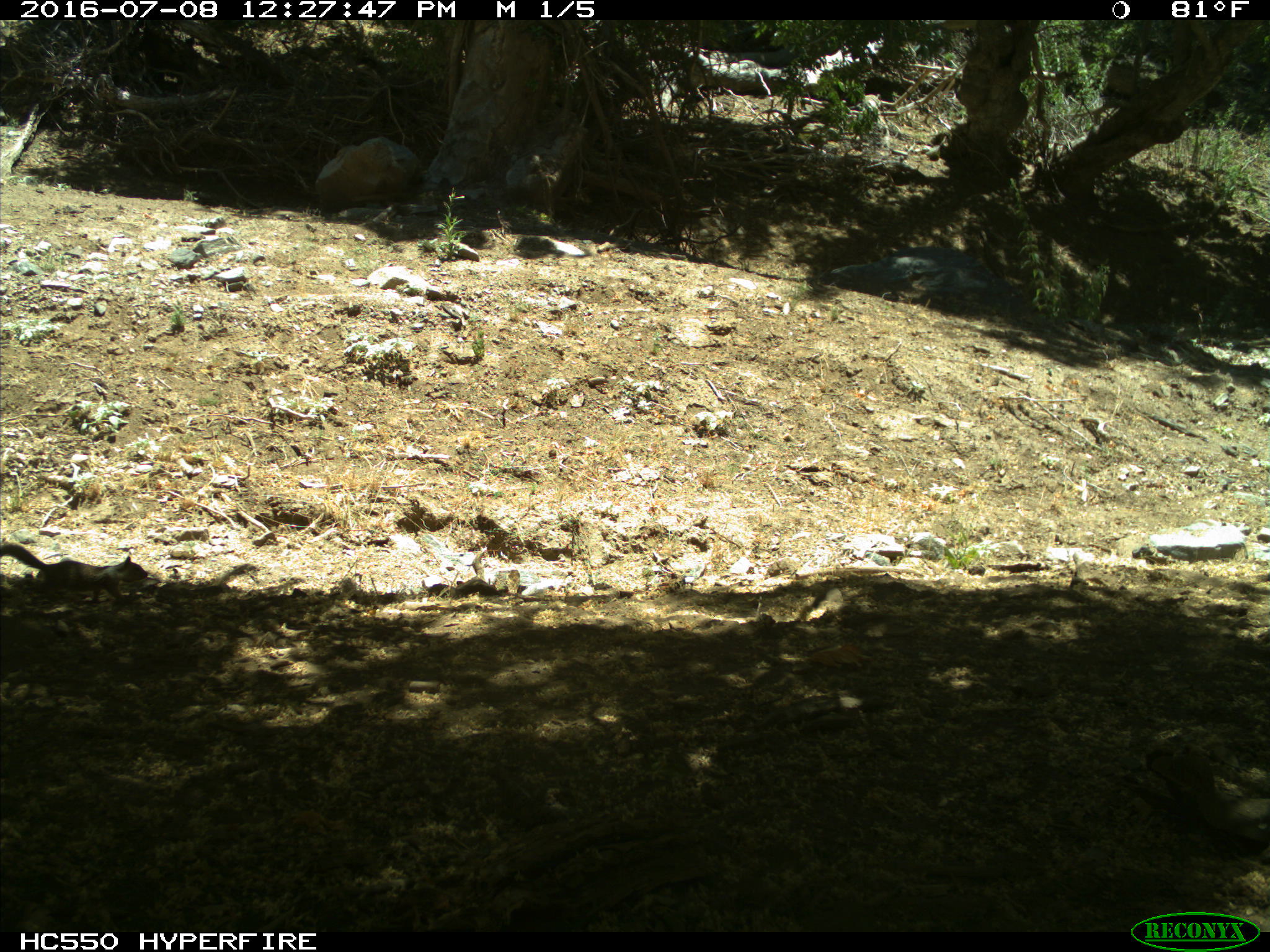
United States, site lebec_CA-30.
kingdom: Animalia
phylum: Chordata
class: Mammalia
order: Rodentia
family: Sciuridae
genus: Otospermophilus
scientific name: Otospermophilus beecheyi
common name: california ground squirrel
Otospermophilus beecheyi (california ground squirrel).